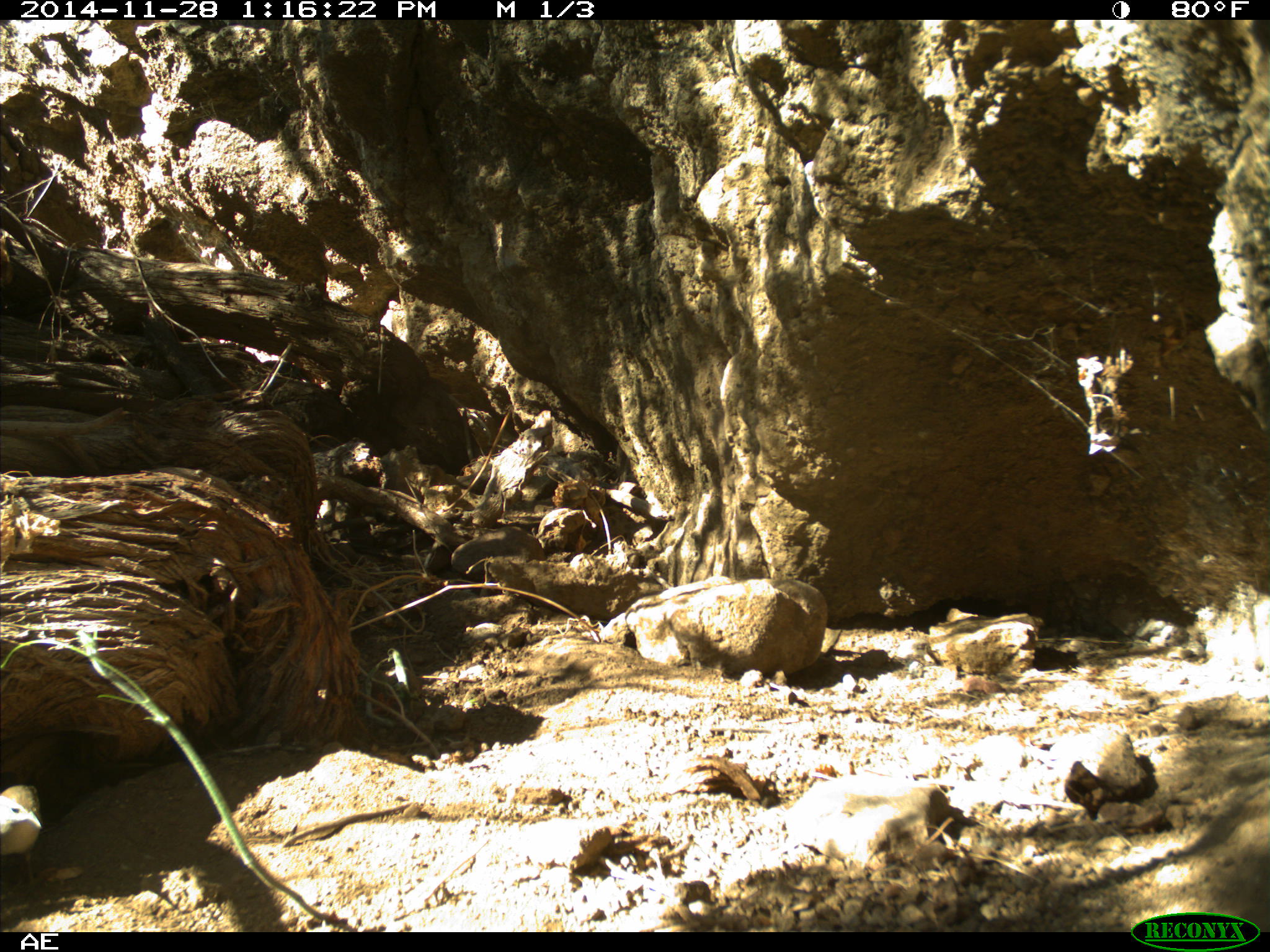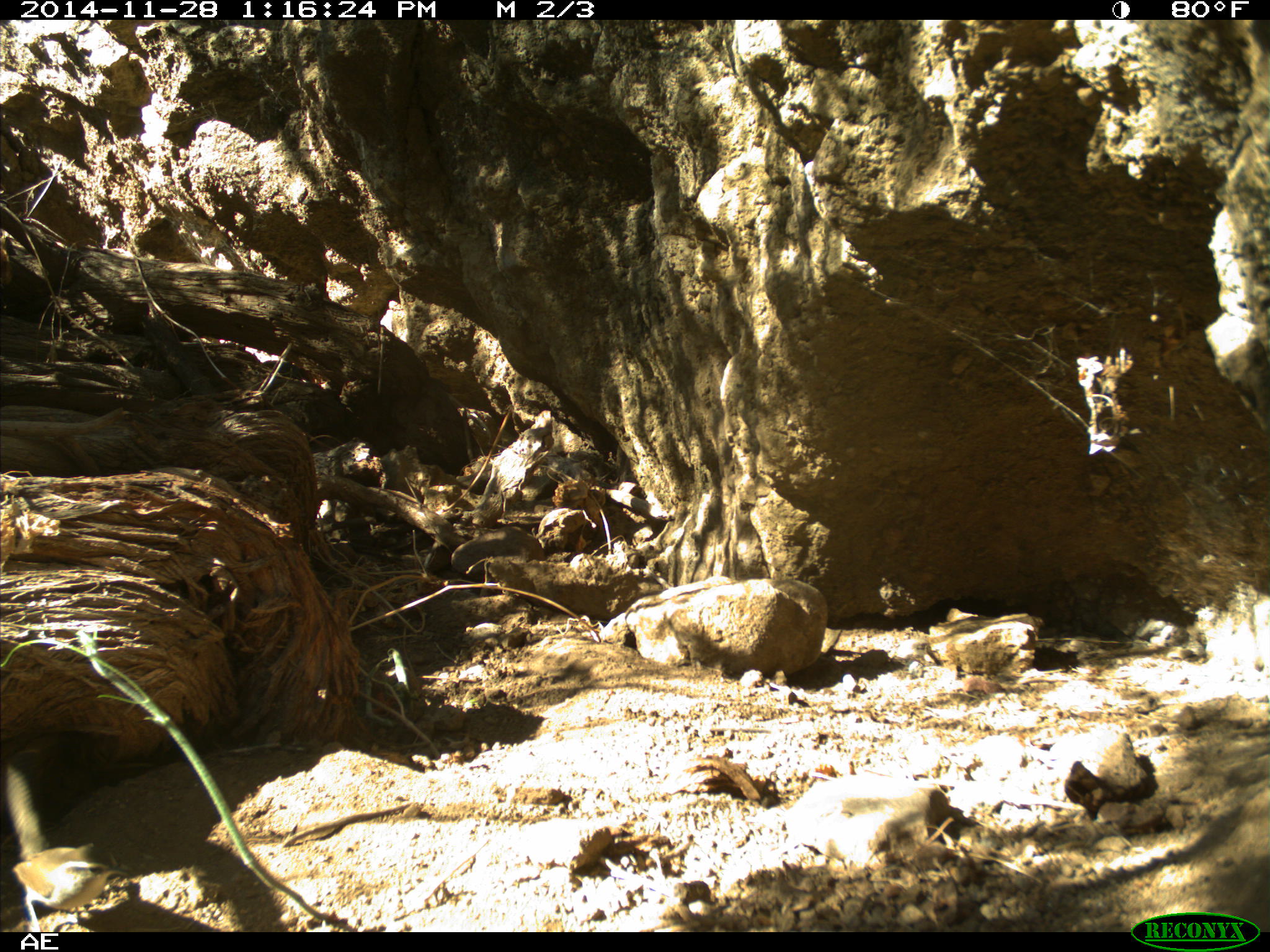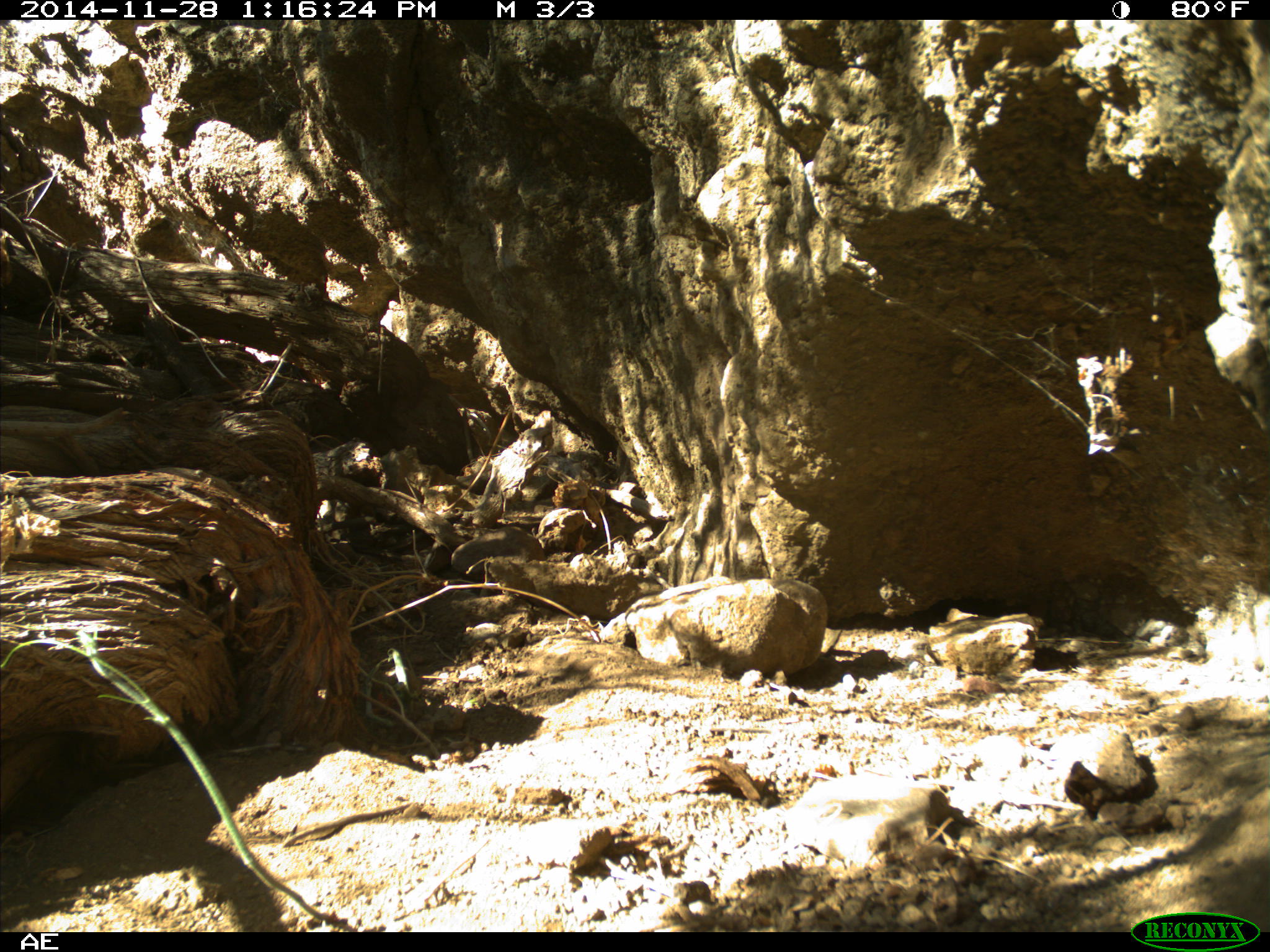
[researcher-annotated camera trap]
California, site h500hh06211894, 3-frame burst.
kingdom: Animalia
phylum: Chordata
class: Aves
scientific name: Aves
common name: bird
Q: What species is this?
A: Bird (Aves).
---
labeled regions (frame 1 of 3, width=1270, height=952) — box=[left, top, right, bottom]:
bird: box=[0, 783, 42, 896]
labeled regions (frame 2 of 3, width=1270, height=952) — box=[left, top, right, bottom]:
bird: box=[1, 764, 130, 929]